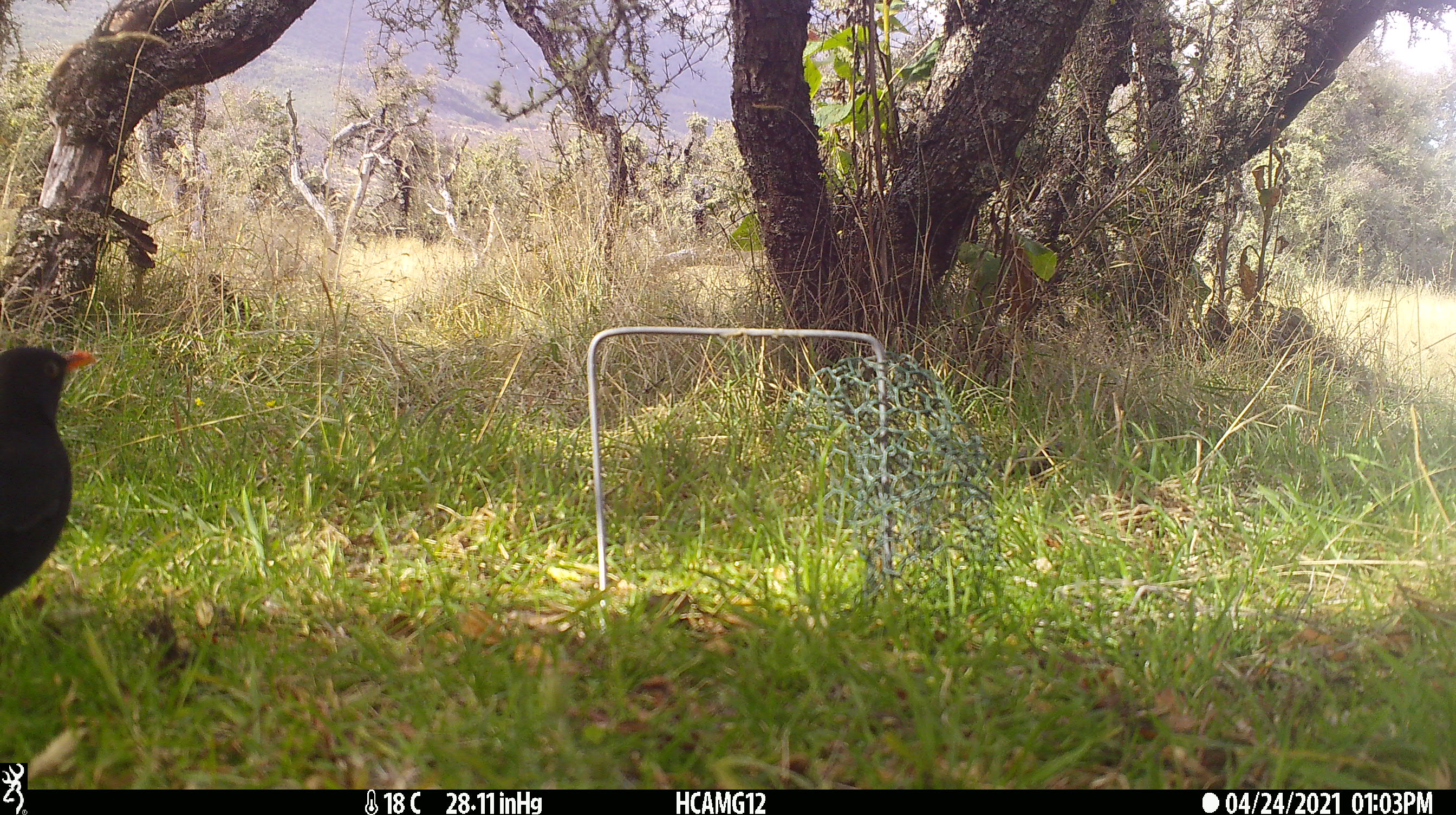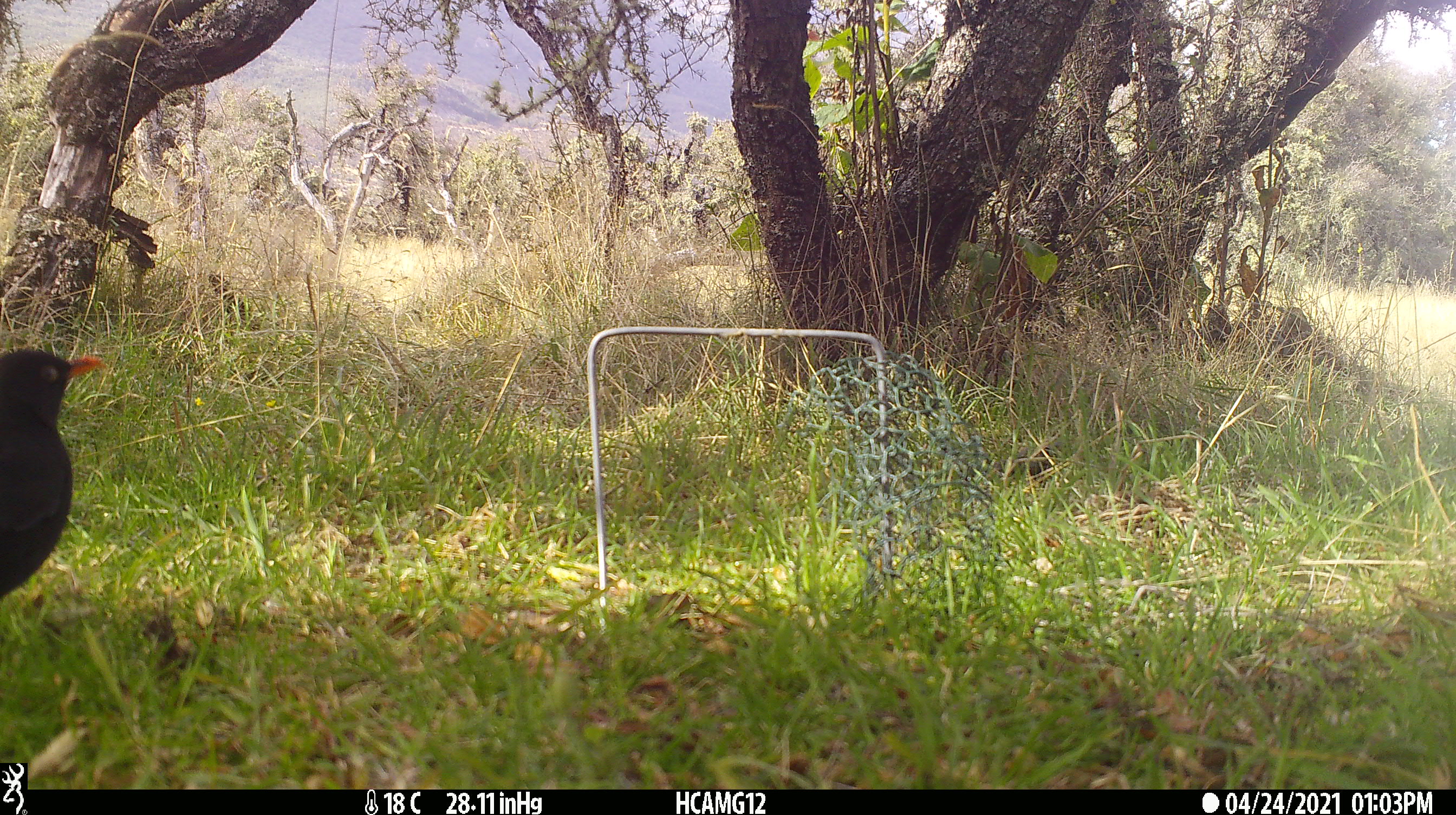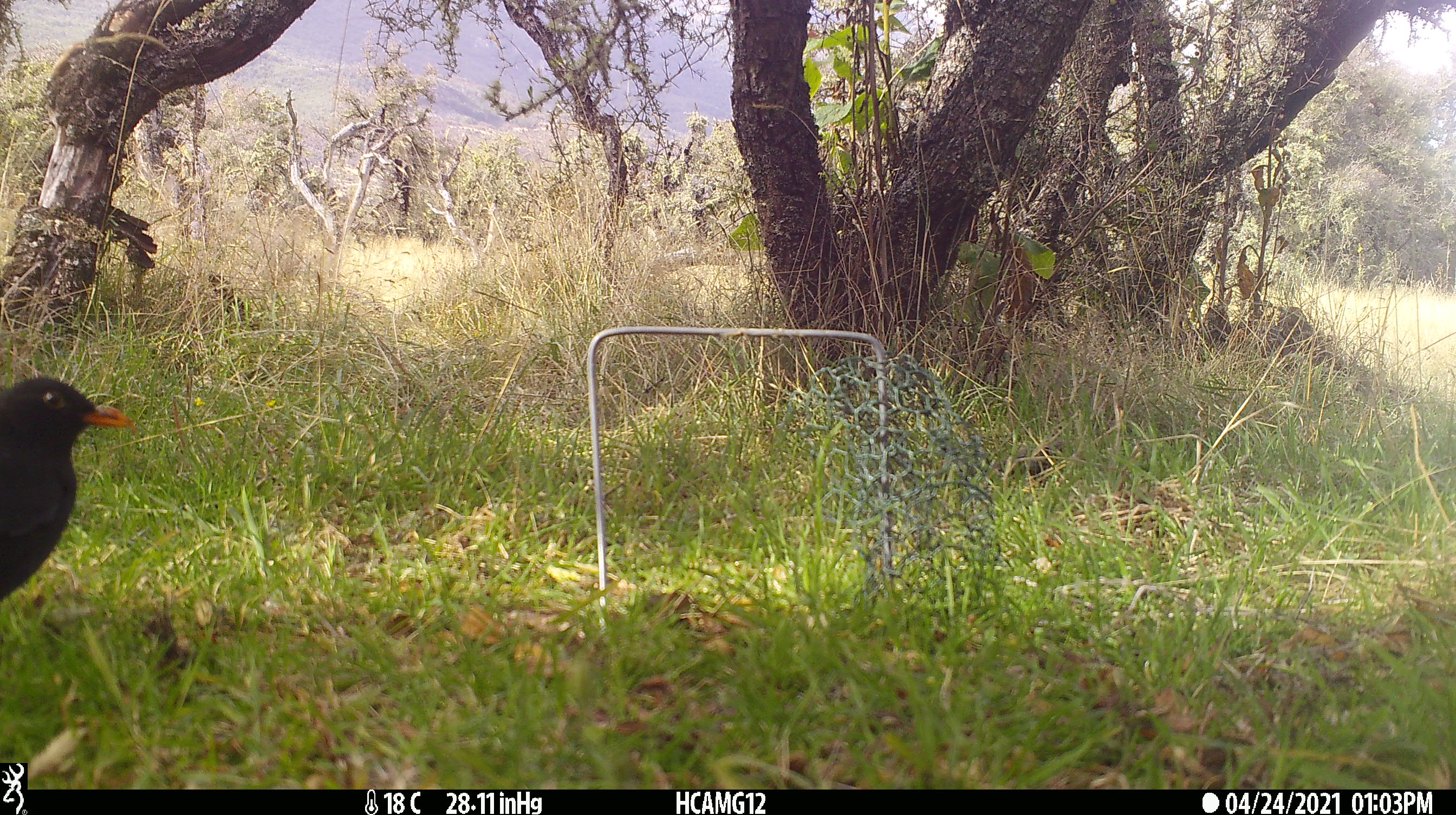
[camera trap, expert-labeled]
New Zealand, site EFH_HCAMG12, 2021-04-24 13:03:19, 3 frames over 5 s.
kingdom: Animalia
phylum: Chordata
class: Aves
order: Passeriformes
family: Turdidae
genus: Turdus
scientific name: Turdus merula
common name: eurasian blackbird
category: blackbird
Blackbird (eurasian blackbird) (Turdus merula).